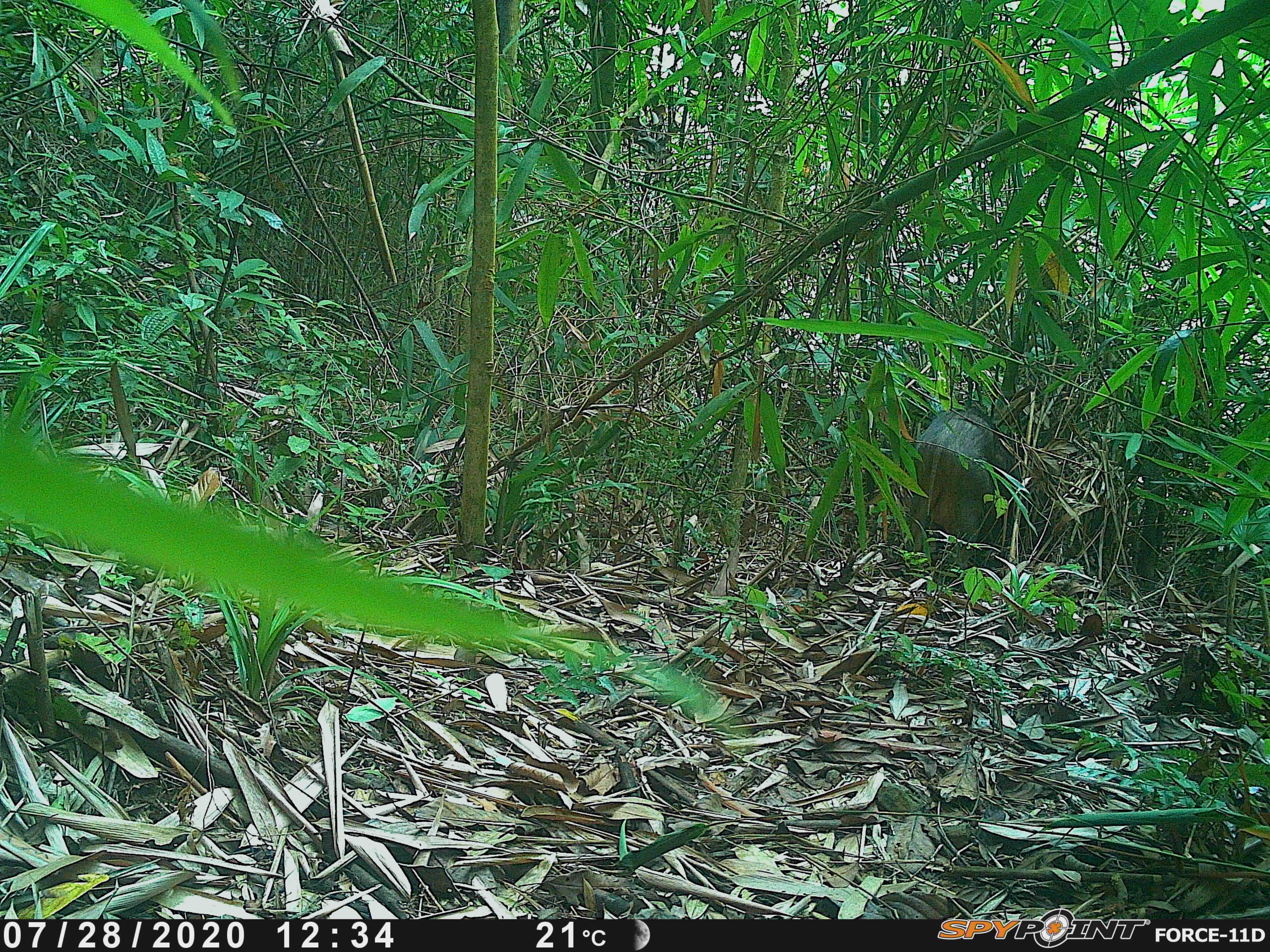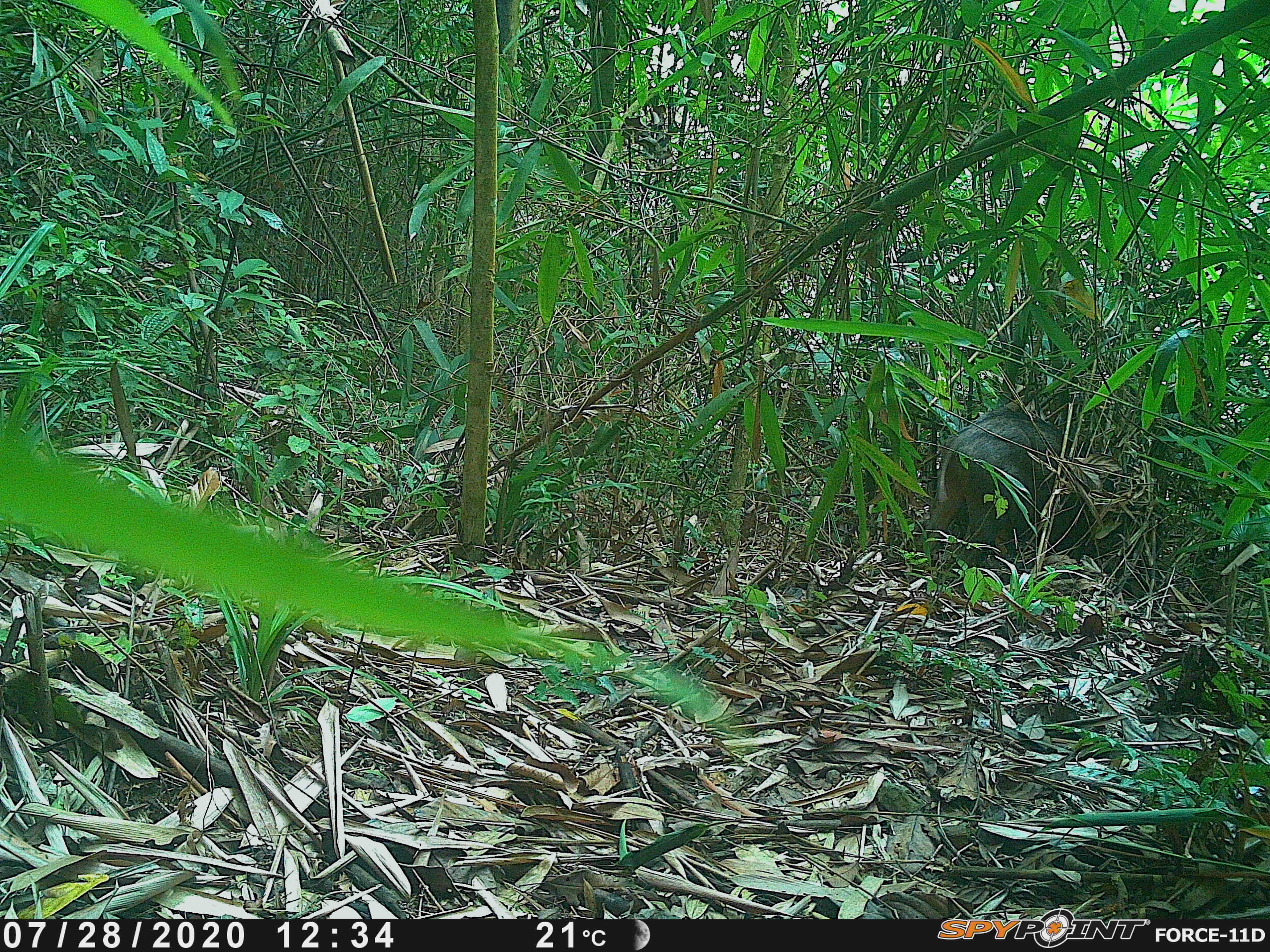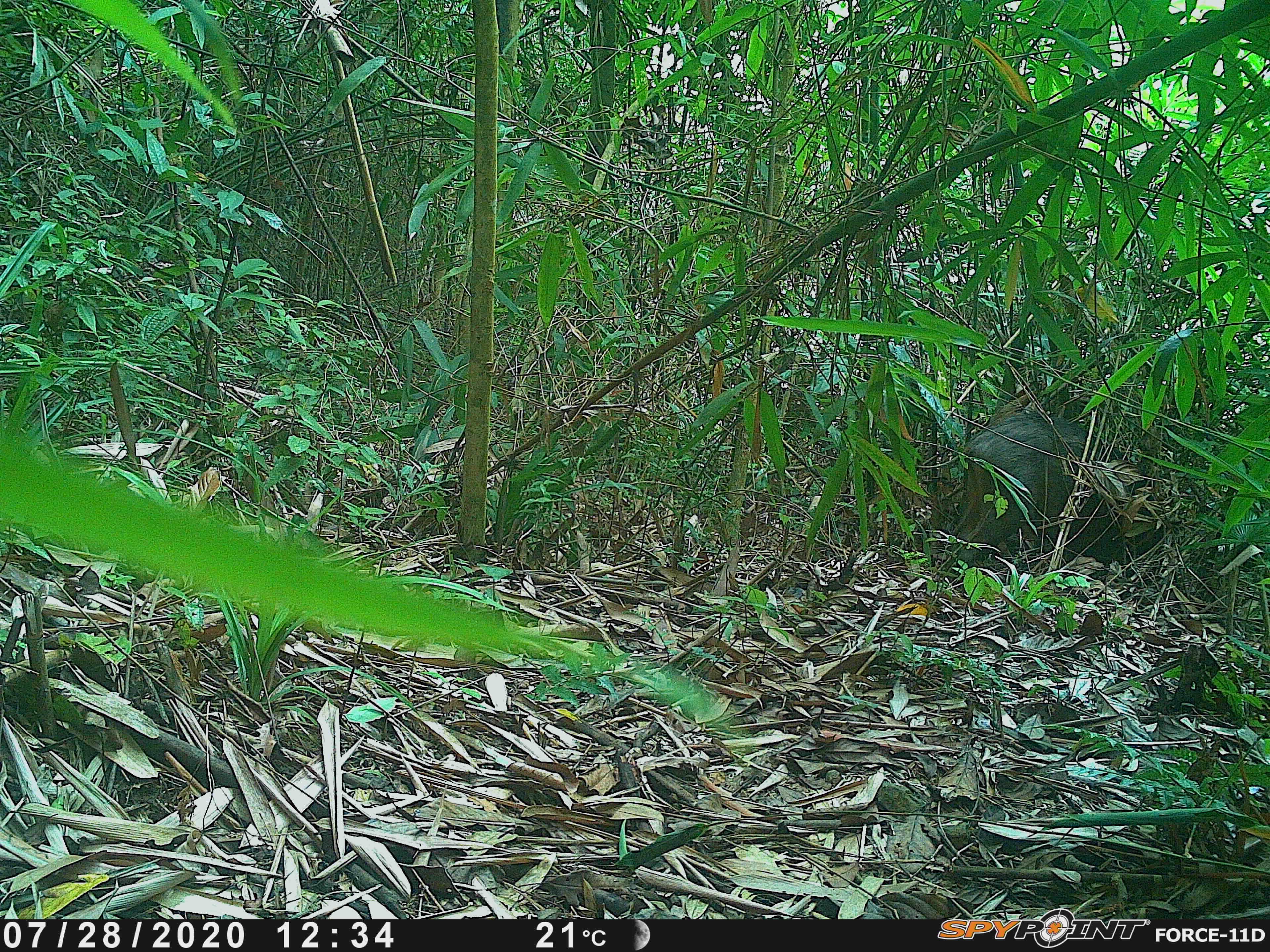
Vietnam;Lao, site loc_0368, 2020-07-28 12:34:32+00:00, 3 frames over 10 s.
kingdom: Animalia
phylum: Chordata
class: Mammalia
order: Artiodactyla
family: Suidae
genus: Sus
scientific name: Sus scrofa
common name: eurasian wild pig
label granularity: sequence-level